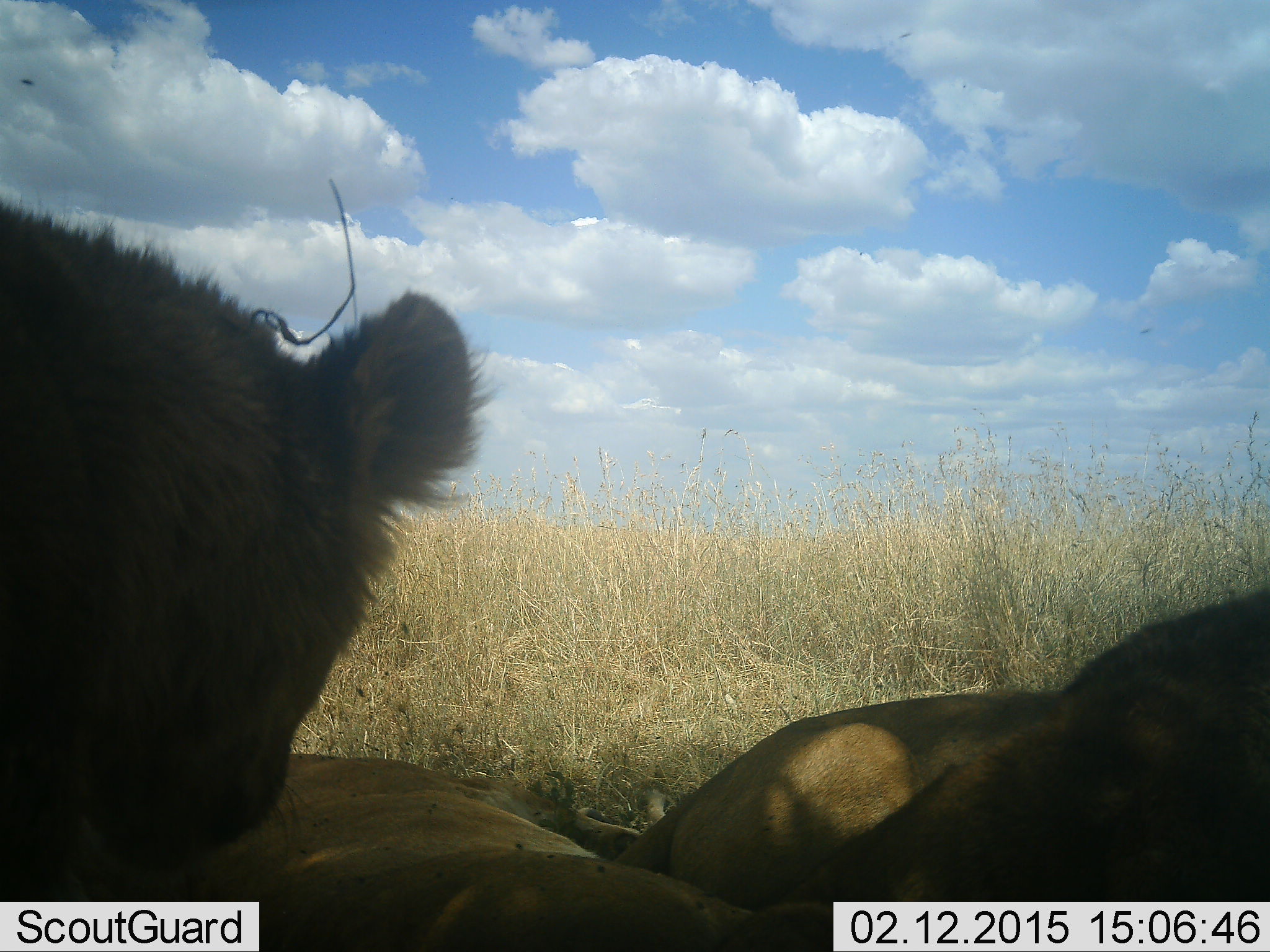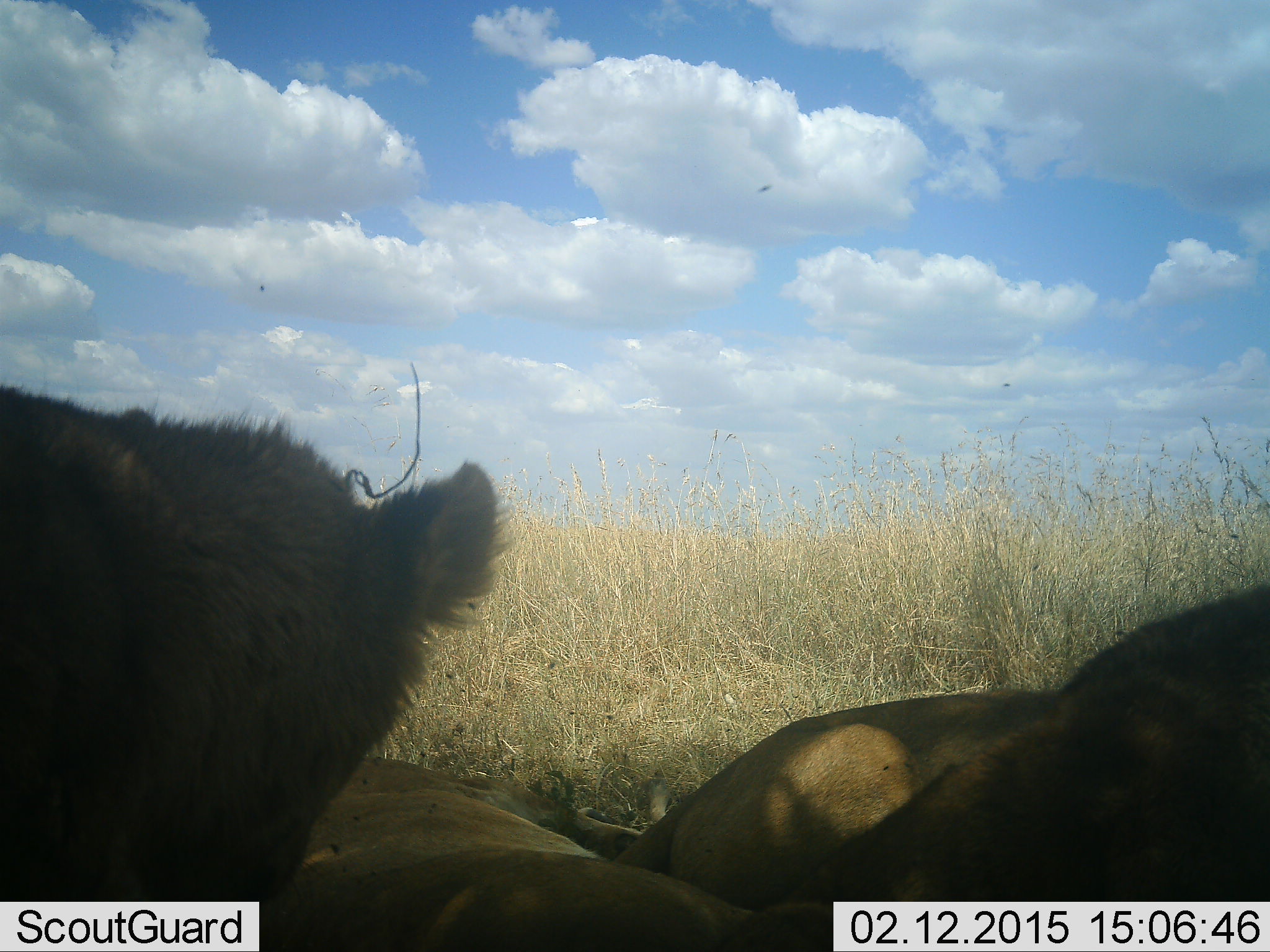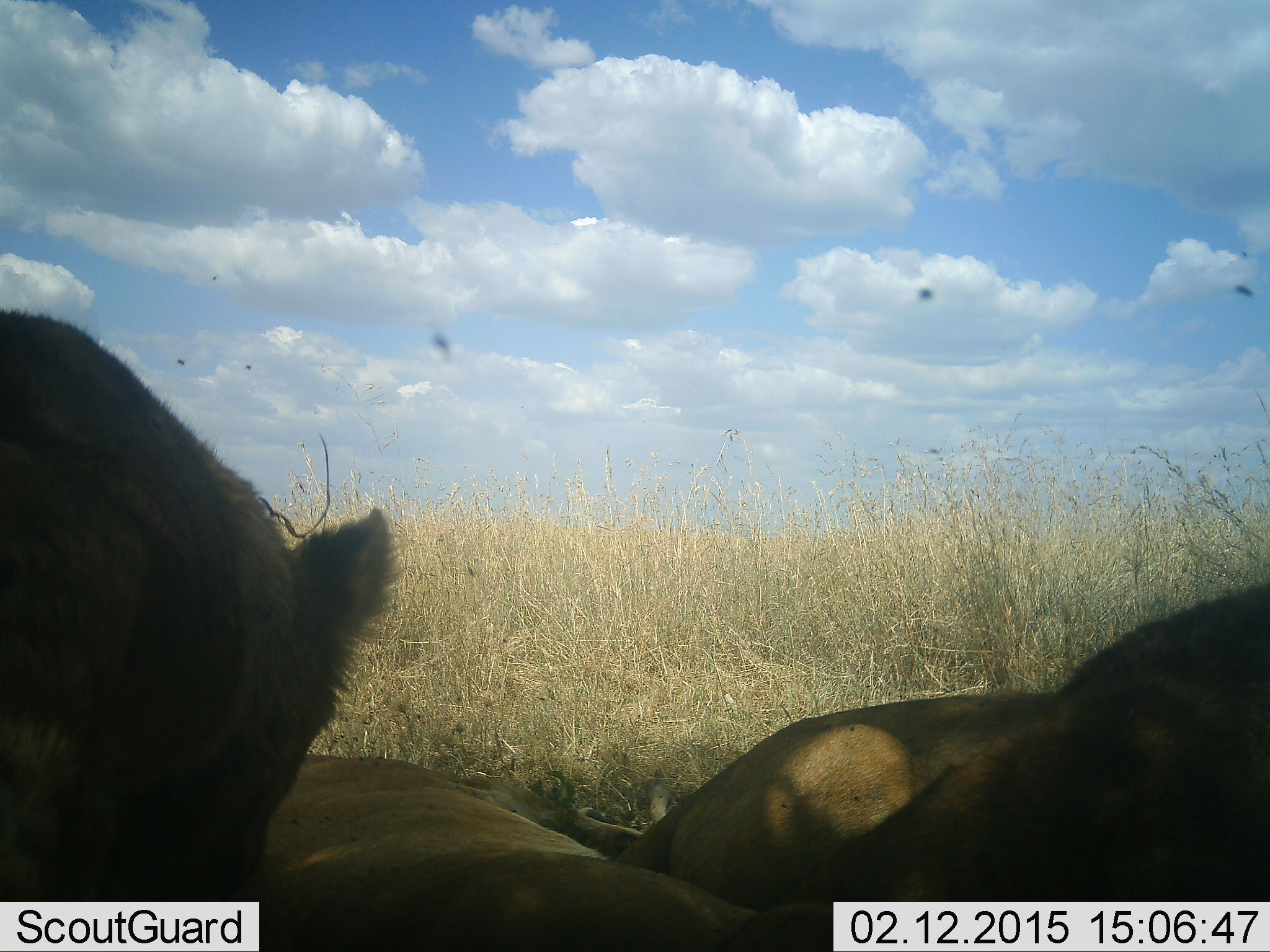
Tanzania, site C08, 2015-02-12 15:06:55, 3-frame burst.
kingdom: Animalia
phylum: Chordata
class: Mammalia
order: Carnivora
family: Felidae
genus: Panthera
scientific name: Panthera leo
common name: lion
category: lionfemale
Lionfemale (lion) (Panthera leo), count 2. Behavior (volunteer vote fractions): standing 27%, resting 93%, moving 7%, interacting 13%. Young present (vote fraction): 27%. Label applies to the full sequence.